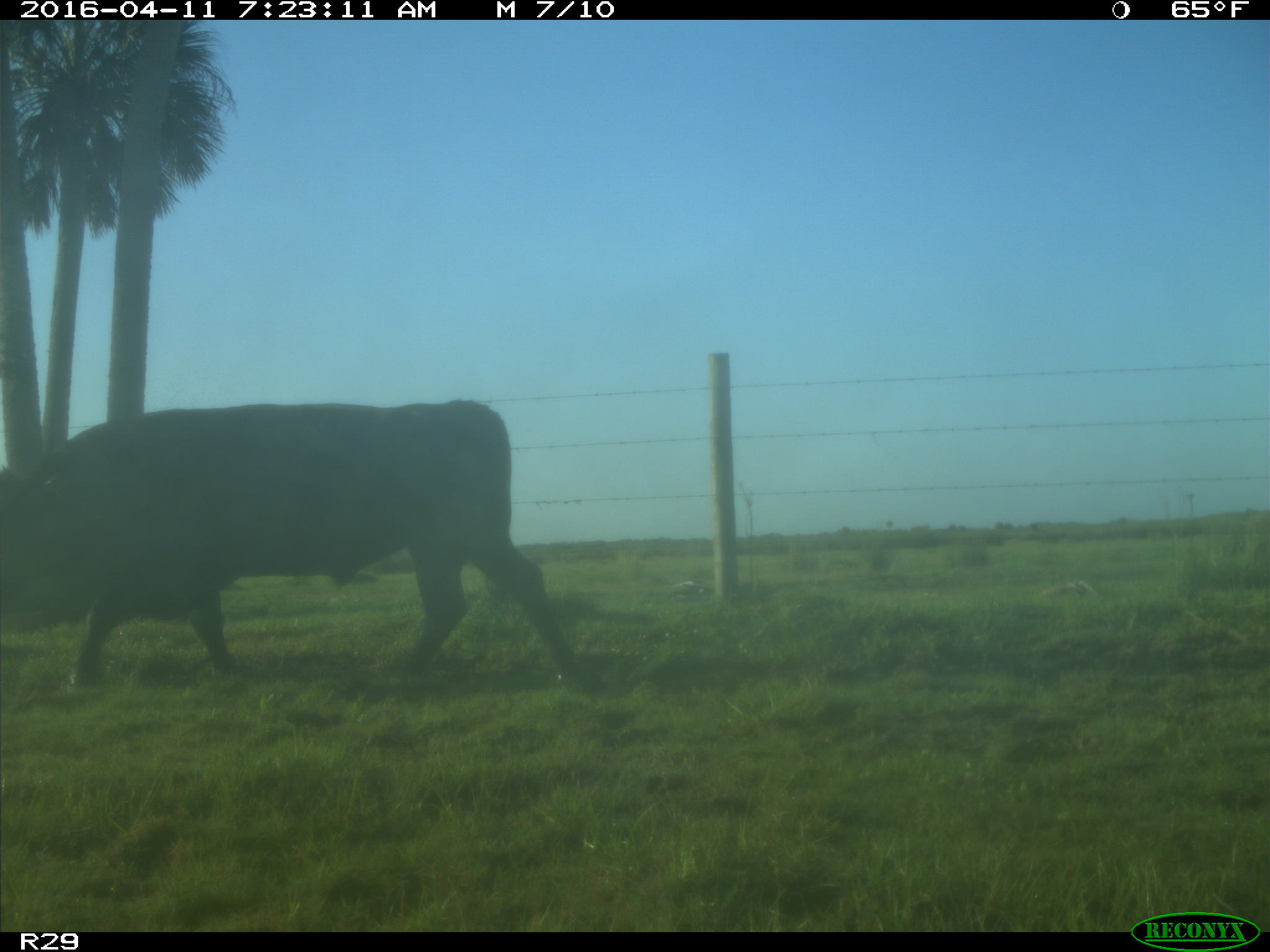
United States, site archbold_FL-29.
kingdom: Animalia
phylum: Chordata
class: Mammalia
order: Artiodactyla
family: Bovidae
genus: Bos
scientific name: Bos taurus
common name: domestic cow